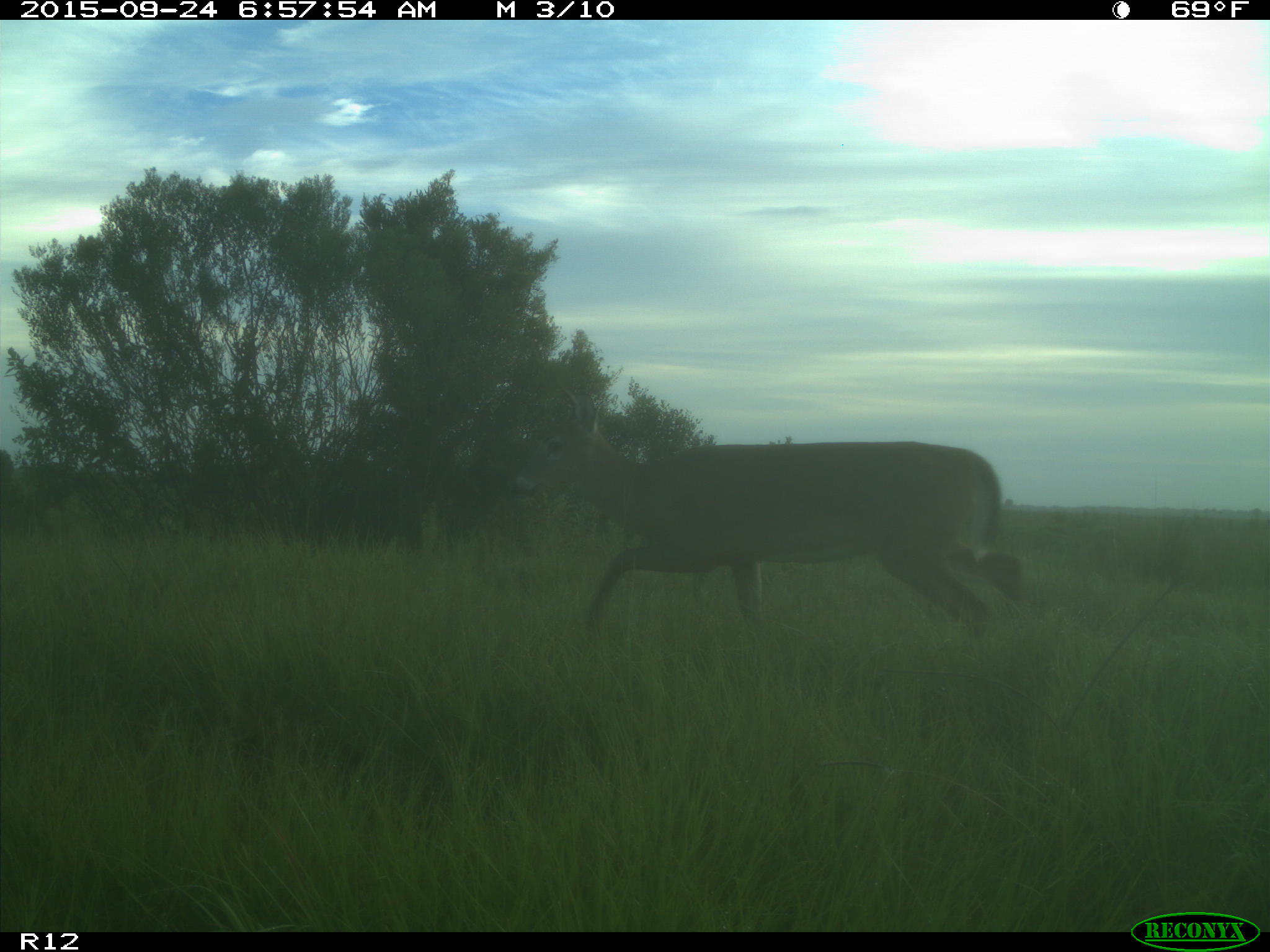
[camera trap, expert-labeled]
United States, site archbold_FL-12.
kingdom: Animalia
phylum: Chordata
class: Mammalia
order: Artiodactyla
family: Cervidae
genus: Odocoileus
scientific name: Odocoileus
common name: deer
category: unidentified deer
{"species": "unidentified deer (deer) (Odocoileus)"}